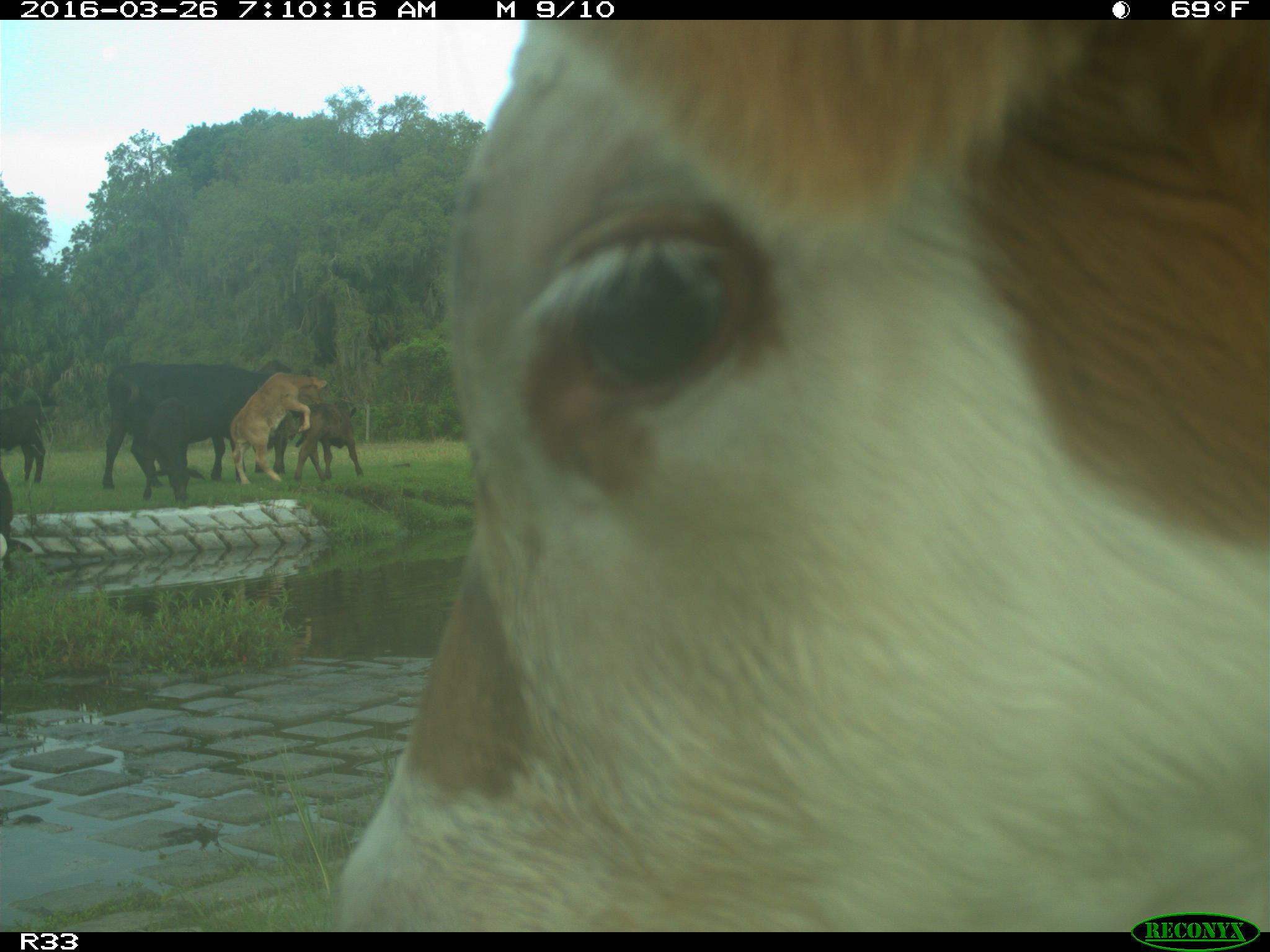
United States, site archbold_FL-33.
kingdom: Animalia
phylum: Chordata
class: Mammalia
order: Artiodactyla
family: Bovidae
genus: Bos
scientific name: Bos taurus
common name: domestic cow